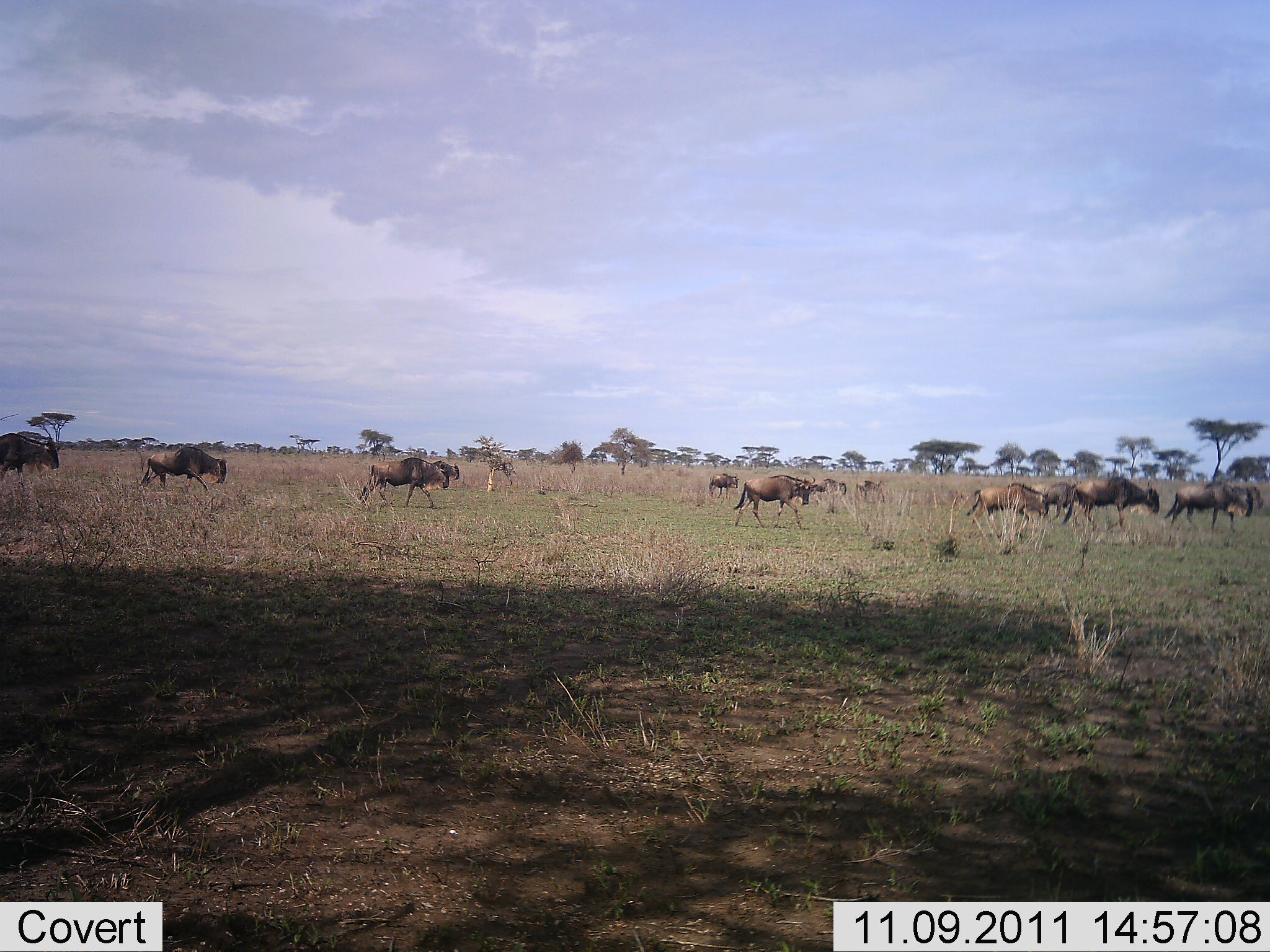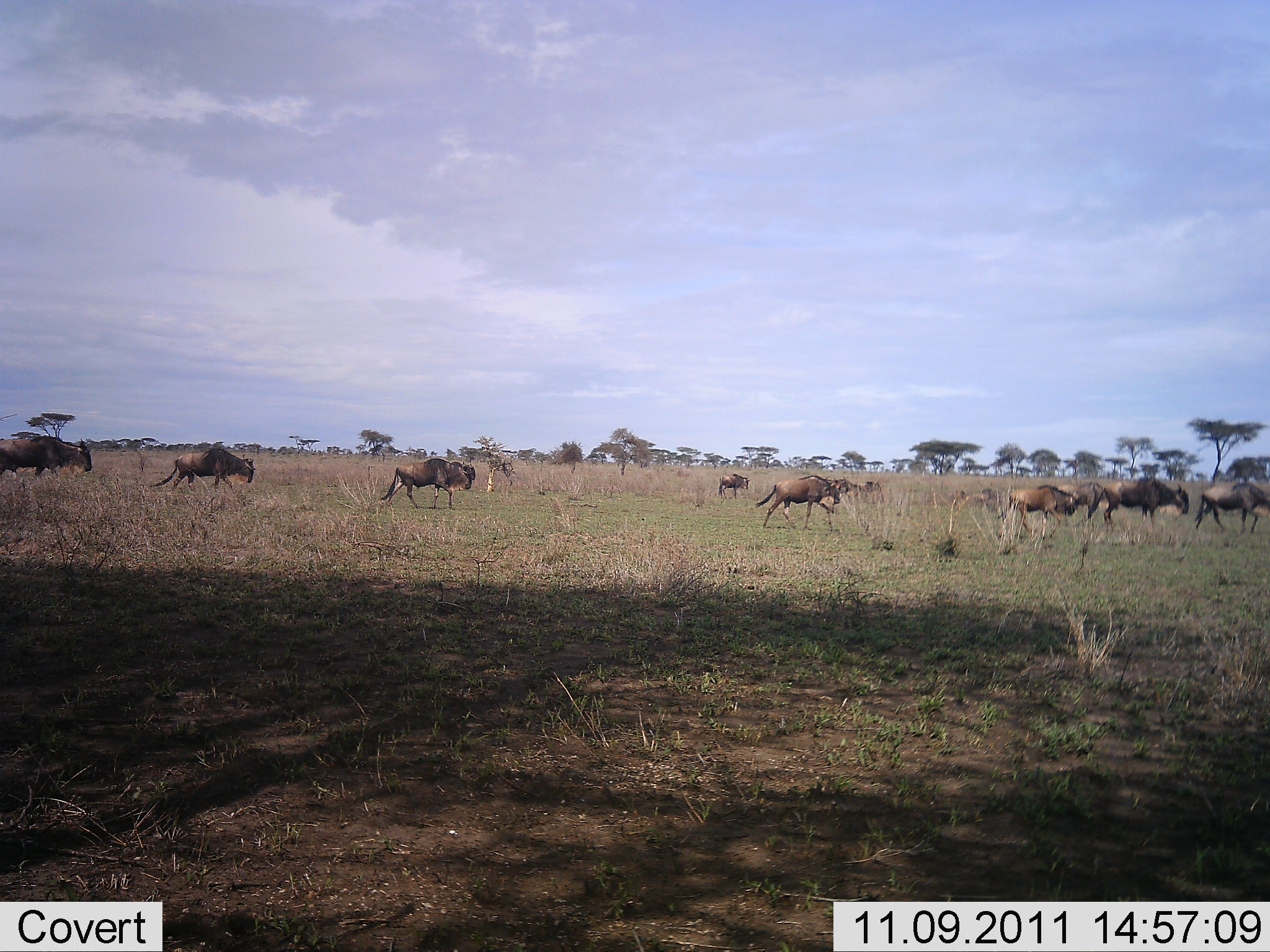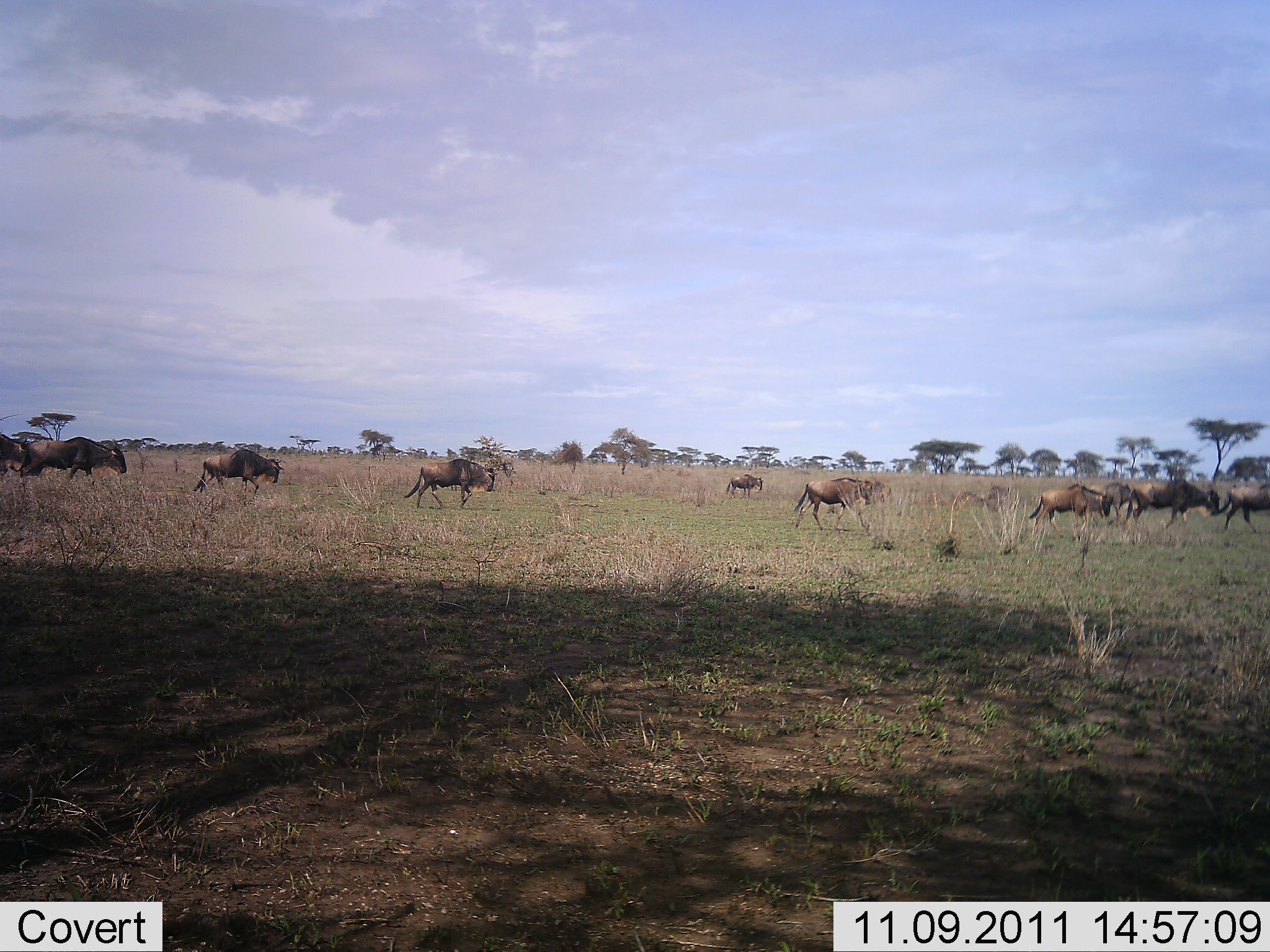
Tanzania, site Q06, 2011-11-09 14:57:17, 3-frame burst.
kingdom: Animalia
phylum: Chordata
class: Mammalia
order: Artiodactyla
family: Bovidae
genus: Connochaetes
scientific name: Connochaetes taurinus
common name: blue wildebeest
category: wildebeest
Wildebeest (blue wildebeest) (Connochaetes taurinus), count 11-50. Behavior (volunteer vote fractions): standing 0%, resting 0%, moving 100%, interacting 0%. Young present (vote fraction): 7%. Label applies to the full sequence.